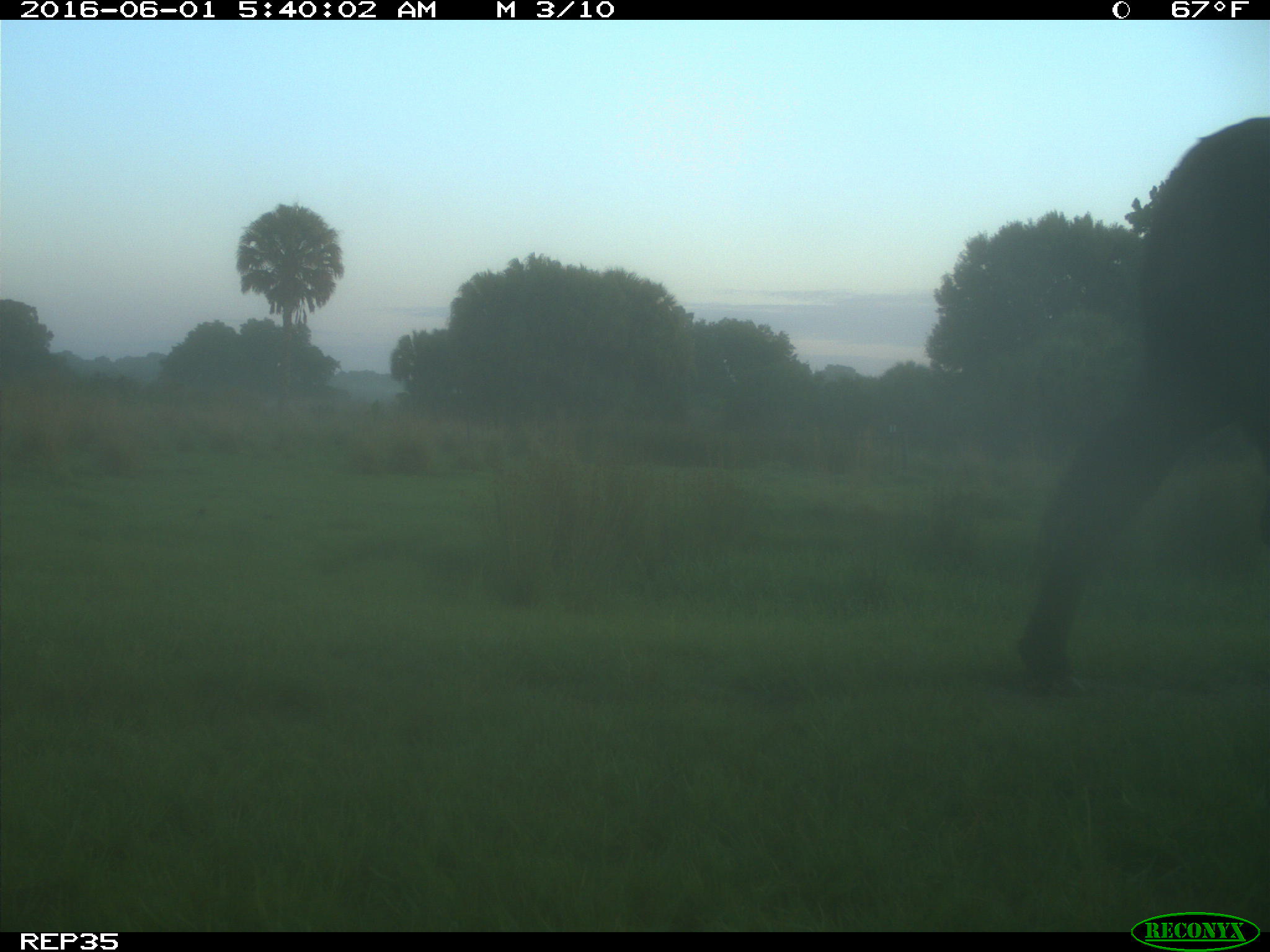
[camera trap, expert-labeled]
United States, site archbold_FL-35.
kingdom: Animalia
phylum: Chordata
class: Mammalia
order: Artiodactyla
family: Bovidae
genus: Bos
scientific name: Bos taurus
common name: domestic cow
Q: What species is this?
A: Bos taurus (domestic cow).